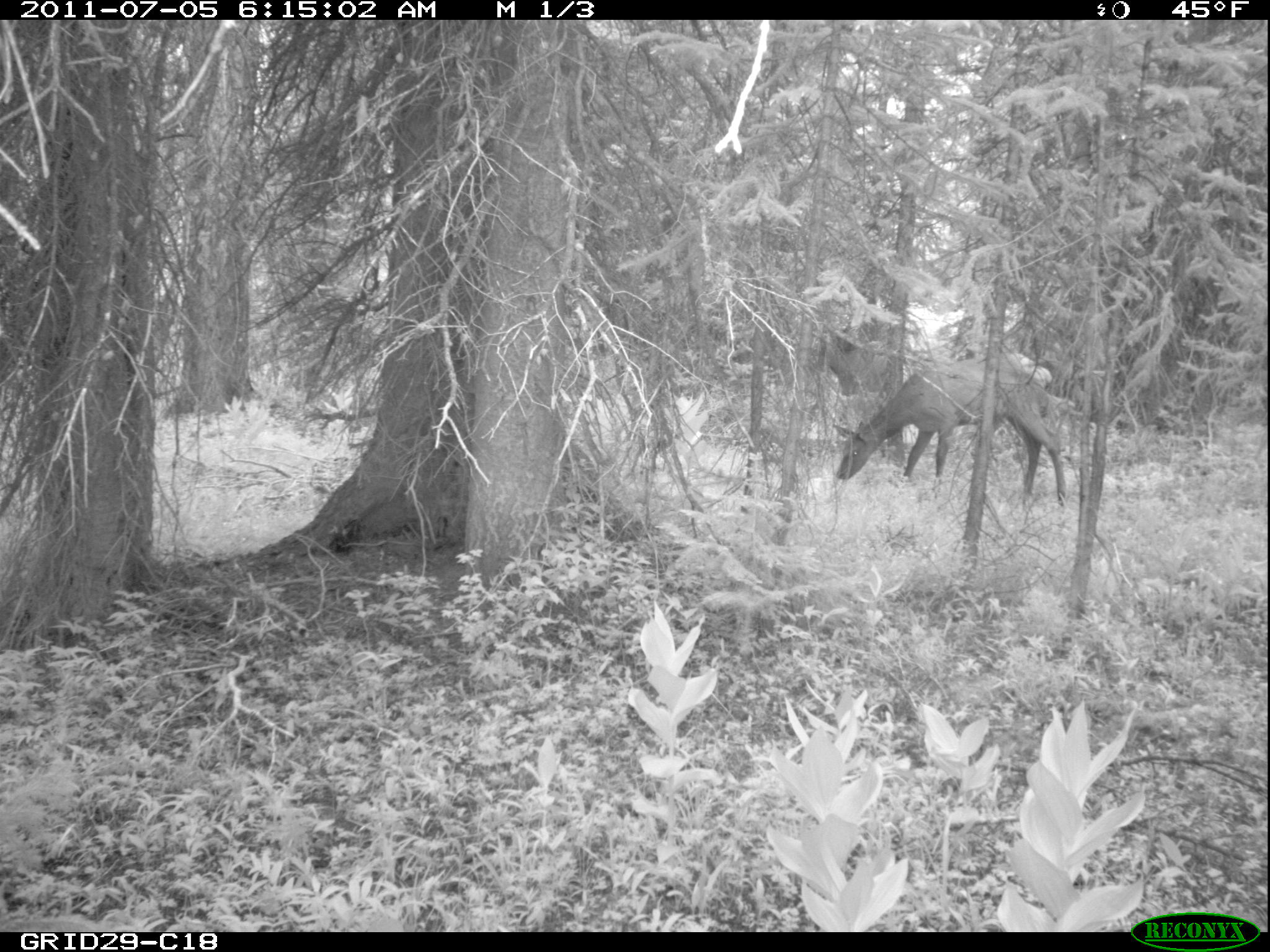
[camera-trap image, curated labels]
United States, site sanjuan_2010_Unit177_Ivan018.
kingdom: Animalia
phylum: Chordata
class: Mammalia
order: Artiodactyla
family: Cervidae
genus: Cervus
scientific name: Cervus elaphus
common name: red deer